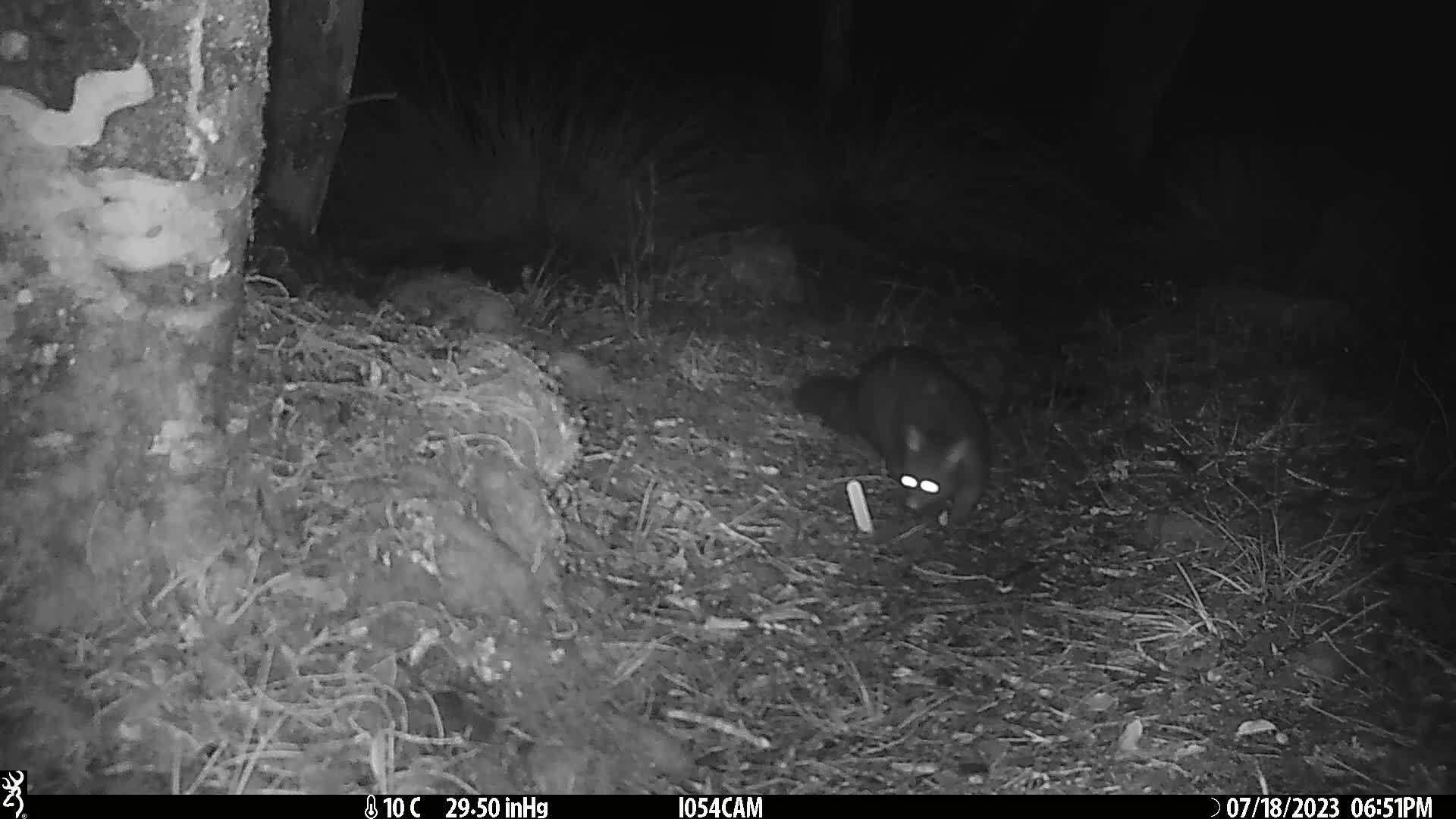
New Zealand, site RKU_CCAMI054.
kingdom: Animalia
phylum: Chordata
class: Mammalia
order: Diprotodontia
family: Phalangeridae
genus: Trichosurus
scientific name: Trichosurus vulpecula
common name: common brushtail possum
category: possum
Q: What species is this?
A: Possum (common brushtail possum) (Trichosurus vulpecula).